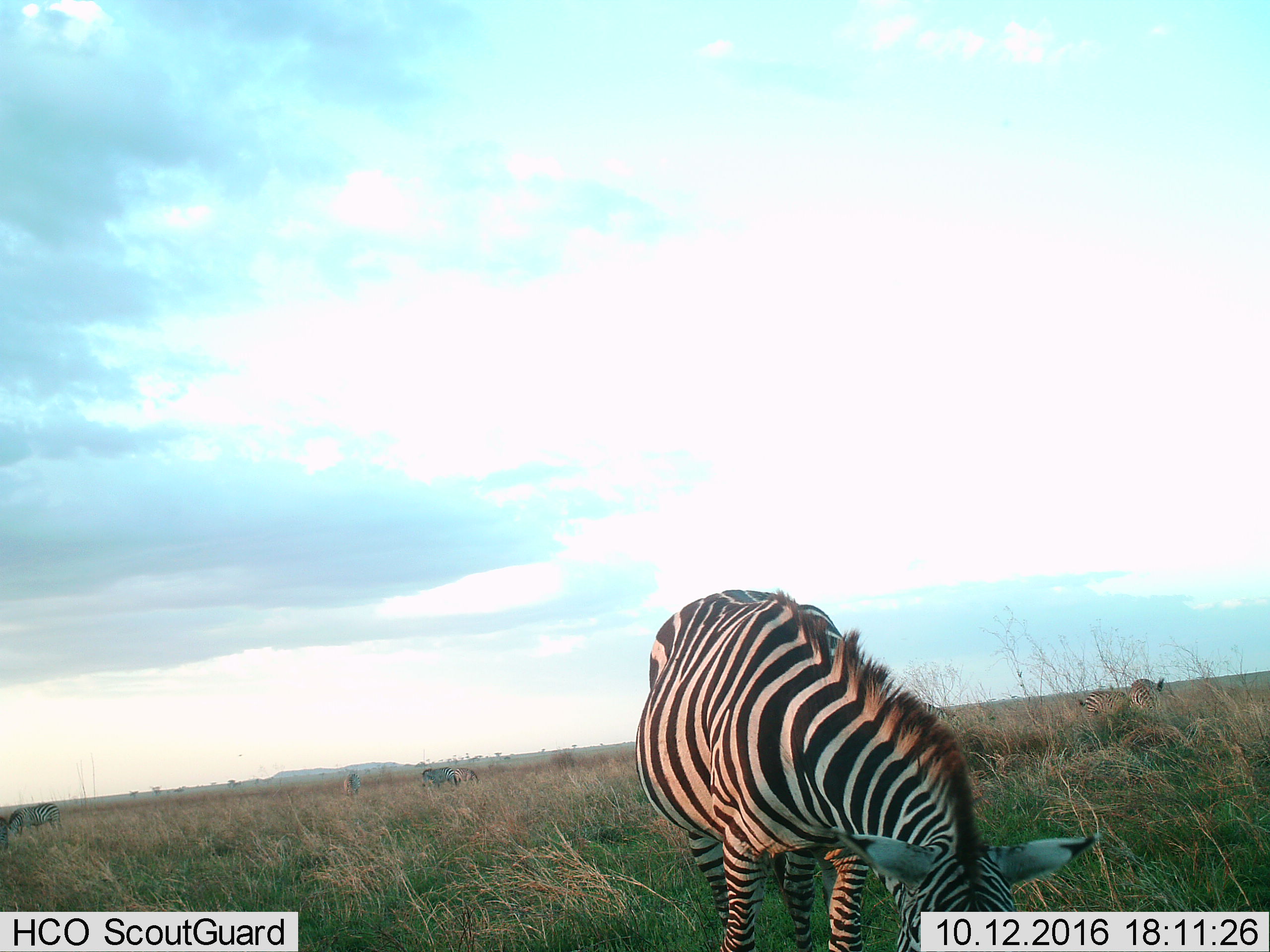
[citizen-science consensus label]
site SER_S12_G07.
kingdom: Animalia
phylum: Chordata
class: Mammalia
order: Perissodactyla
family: Equidae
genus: Equus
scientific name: Equus quagga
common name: plains zebra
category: zebraplains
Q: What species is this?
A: Zebraplains (plains zebra) (Equus quagga).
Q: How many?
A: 8.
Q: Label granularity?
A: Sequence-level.